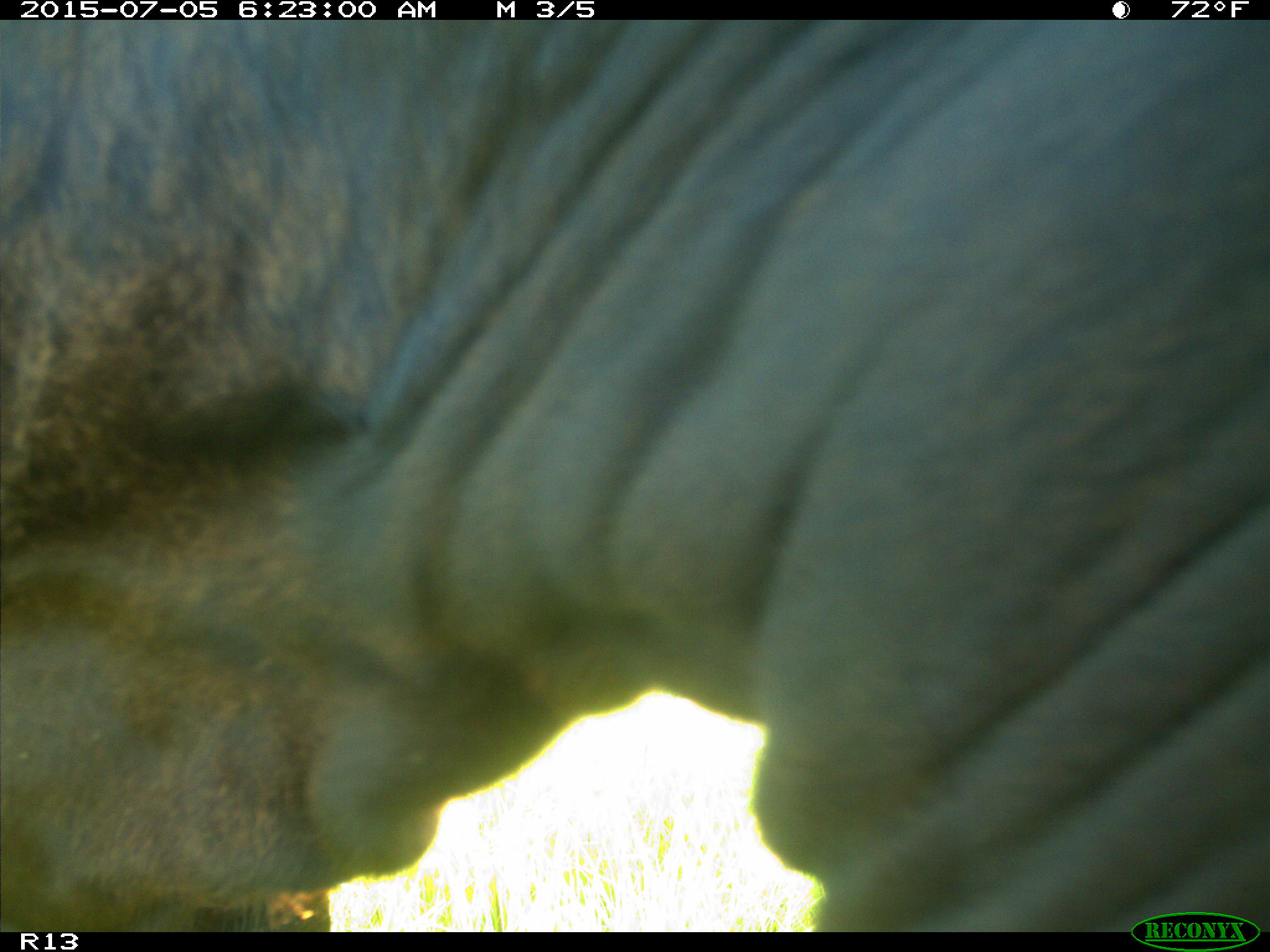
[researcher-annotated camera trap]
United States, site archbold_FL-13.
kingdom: Animalia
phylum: Chordata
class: Mammalia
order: Artiodactyla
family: Bovidae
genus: Bos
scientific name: Bos taurus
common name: domestic cow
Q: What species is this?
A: Bos taurus (domestic cow).